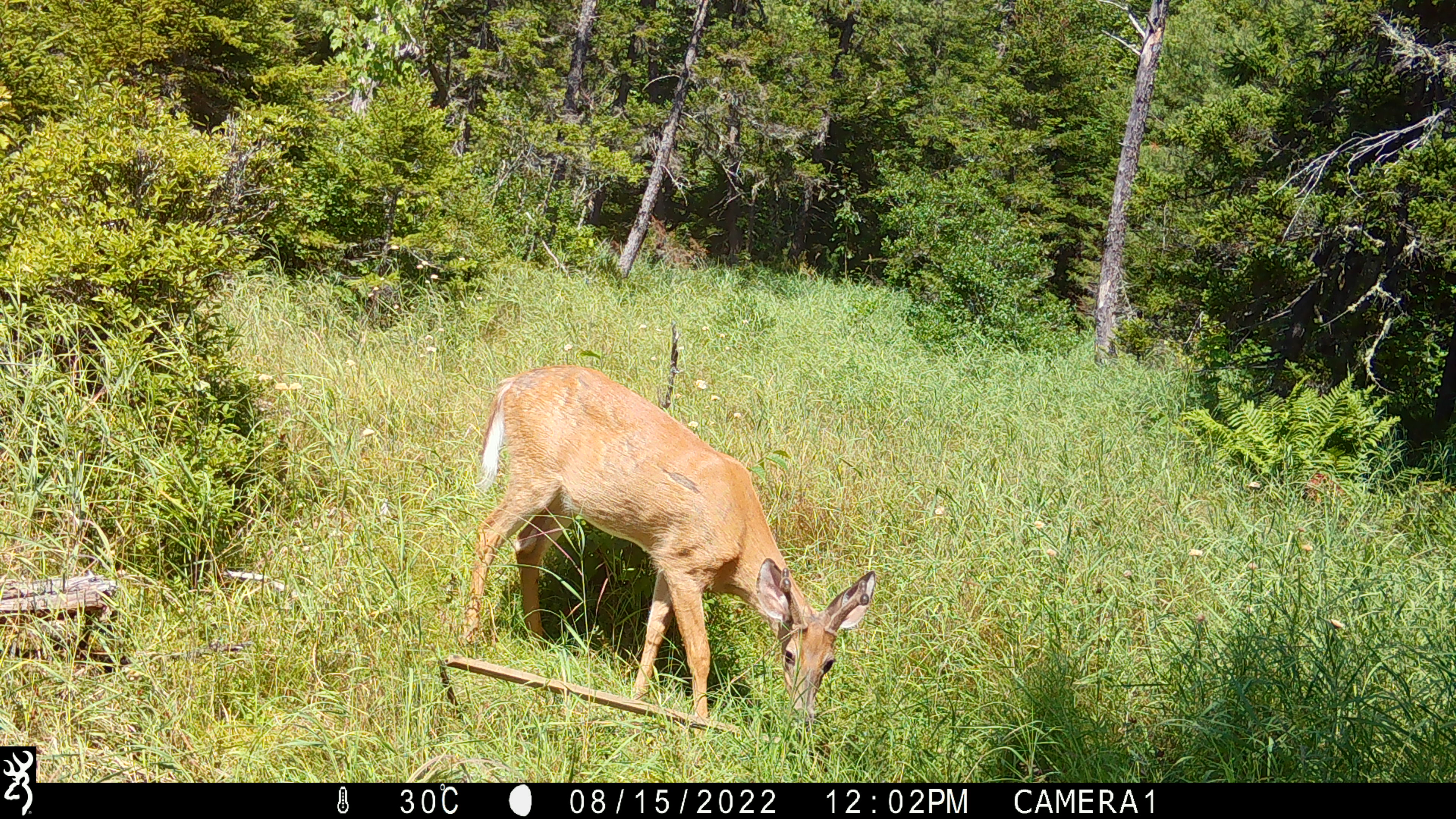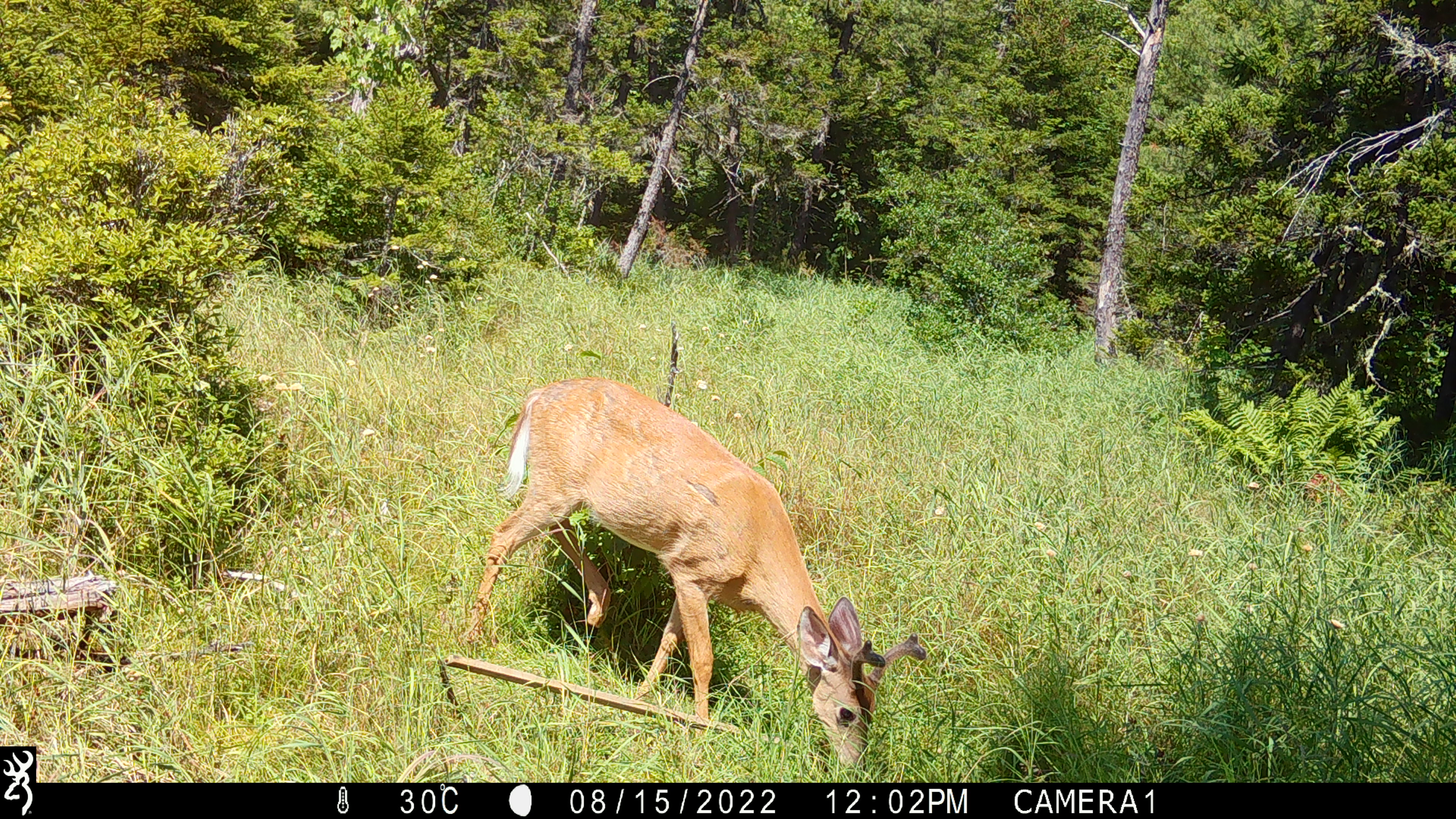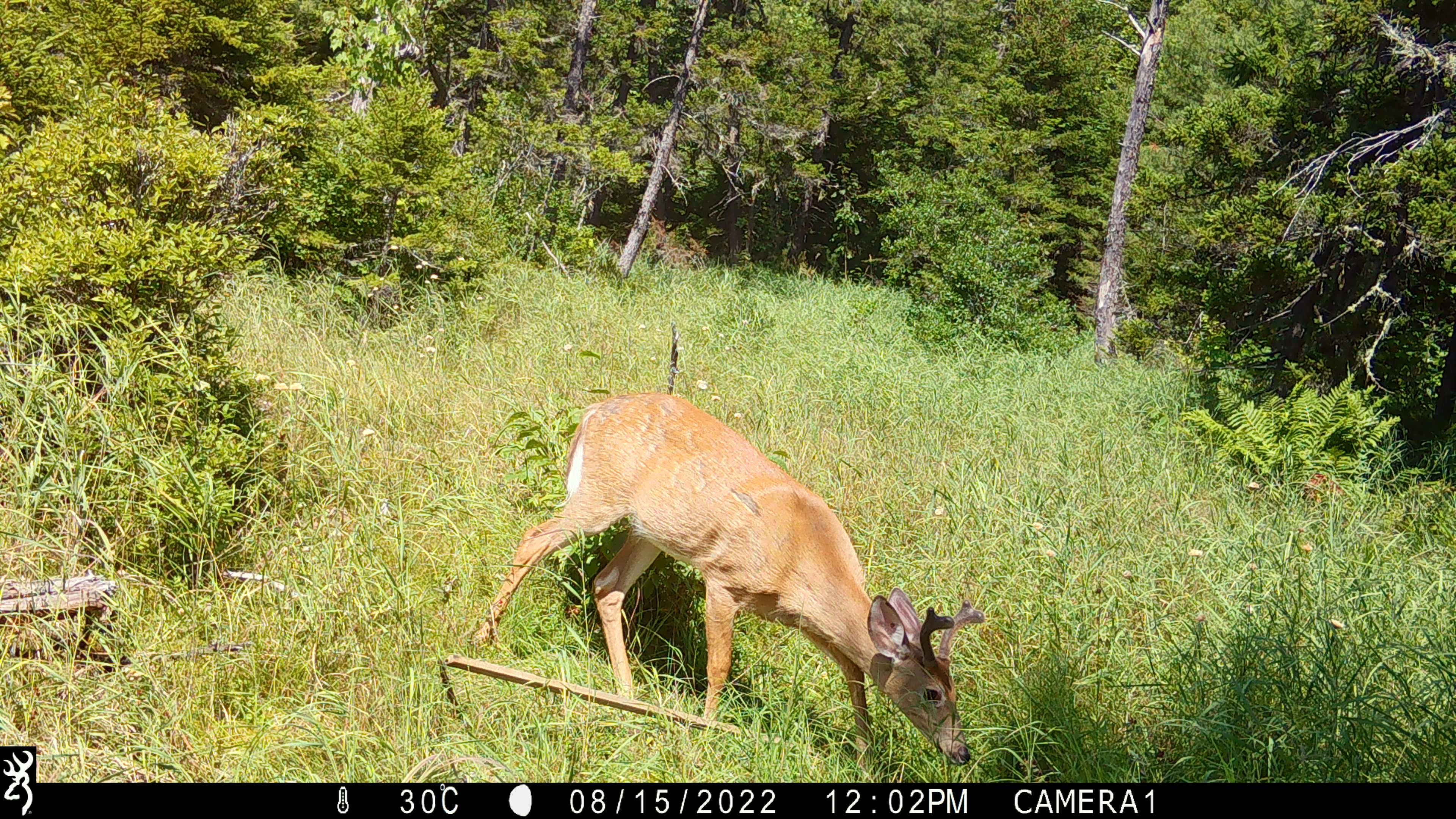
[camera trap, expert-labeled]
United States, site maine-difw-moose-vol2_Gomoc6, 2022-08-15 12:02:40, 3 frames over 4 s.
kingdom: Animalia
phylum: Chordata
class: Mammalia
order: Artiodactyla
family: Cervidae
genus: Odocoileus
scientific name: Odocoileus virginianus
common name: white-tailed deer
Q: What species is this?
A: White-tailed deer (Odocoileus virginianus).